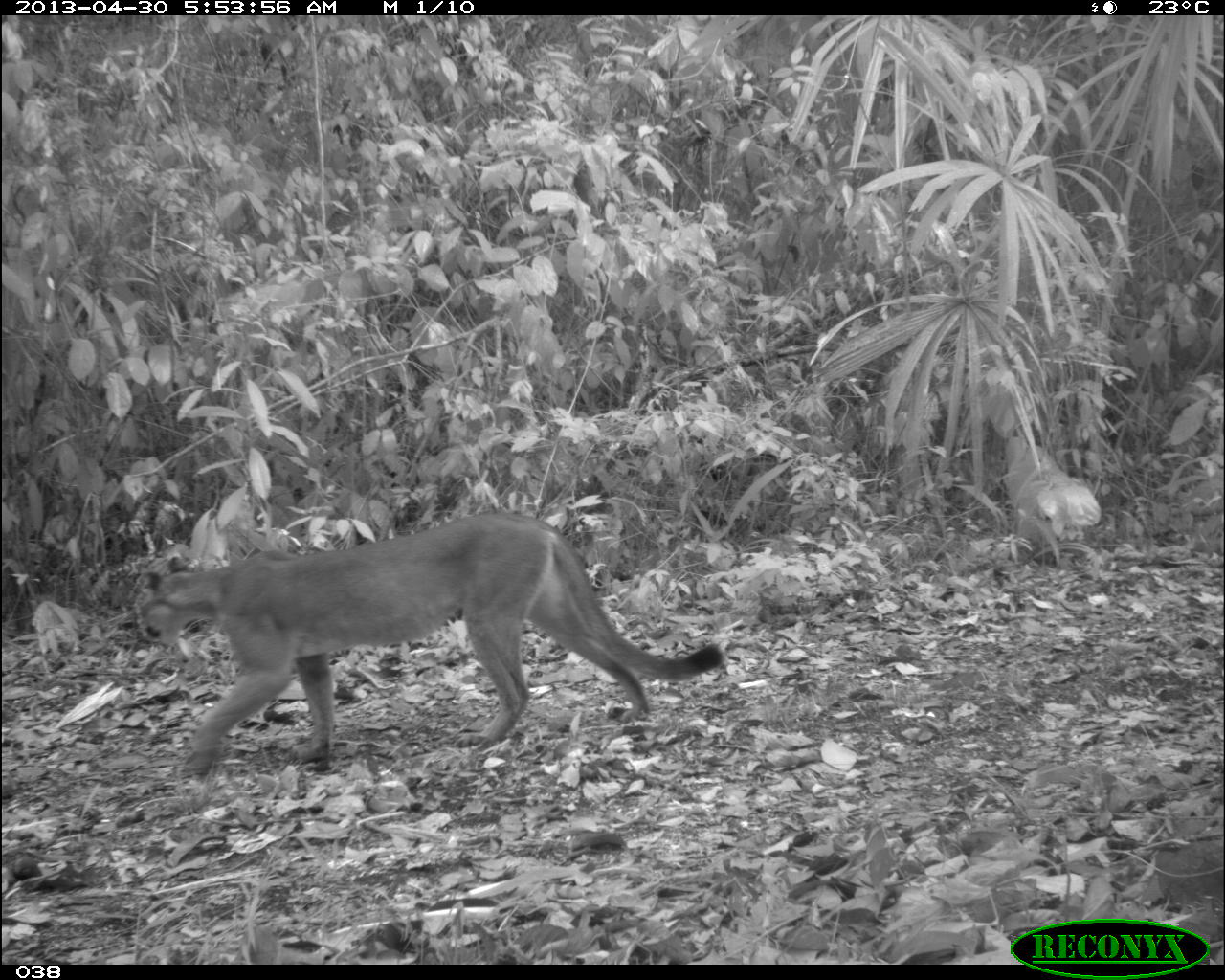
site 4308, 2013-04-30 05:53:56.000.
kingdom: Animalia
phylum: Chordata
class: Mammalia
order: Carnivora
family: Felidae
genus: Puma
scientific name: Puma concolor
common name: mountain lion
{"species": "Puma concolor (mountain lion)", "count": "1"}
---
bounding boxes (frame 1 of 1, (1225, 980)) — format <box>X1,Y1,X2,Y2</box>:
puma concolor: <box>127,507,728,784</box>